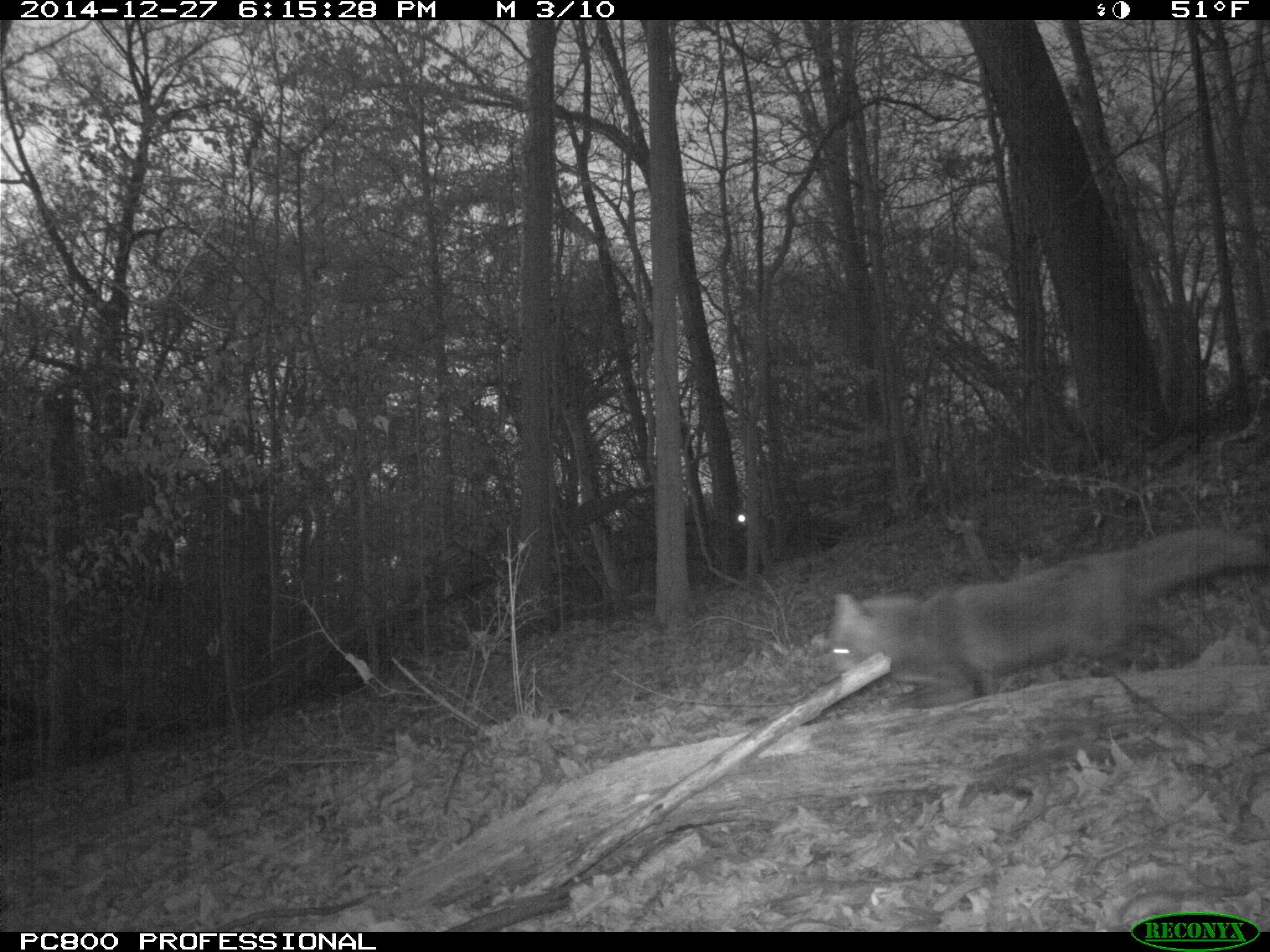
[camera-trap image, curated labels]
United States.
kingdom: Animalia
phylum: Chordata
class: Mammalia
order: Carnivora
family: Canidae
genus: Vulpes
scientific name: Vulpes vulpes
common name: red fox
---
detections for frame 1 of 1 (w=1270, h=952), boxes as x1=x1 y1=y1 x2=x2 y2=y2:
Red Fox: x1=808 y1=521 x2=1270 y2=716